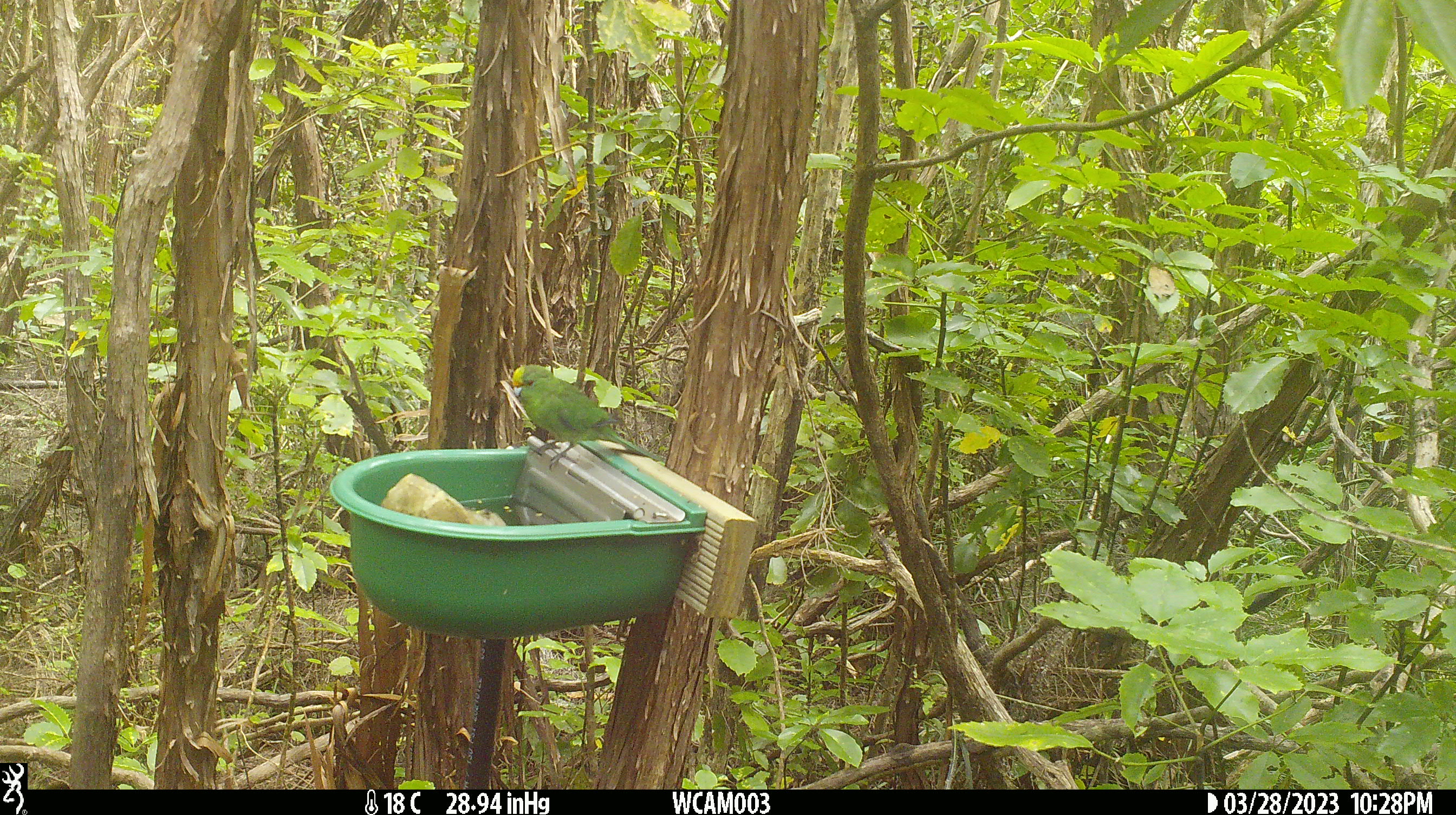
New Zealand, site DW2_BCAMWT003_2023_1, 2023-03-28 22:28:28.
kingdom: Animalia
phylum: Chordata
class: Aves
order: Psittaciformes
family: Psittaculidae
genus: Cyanoramphus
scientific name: Cyanoramphus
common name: parakeet